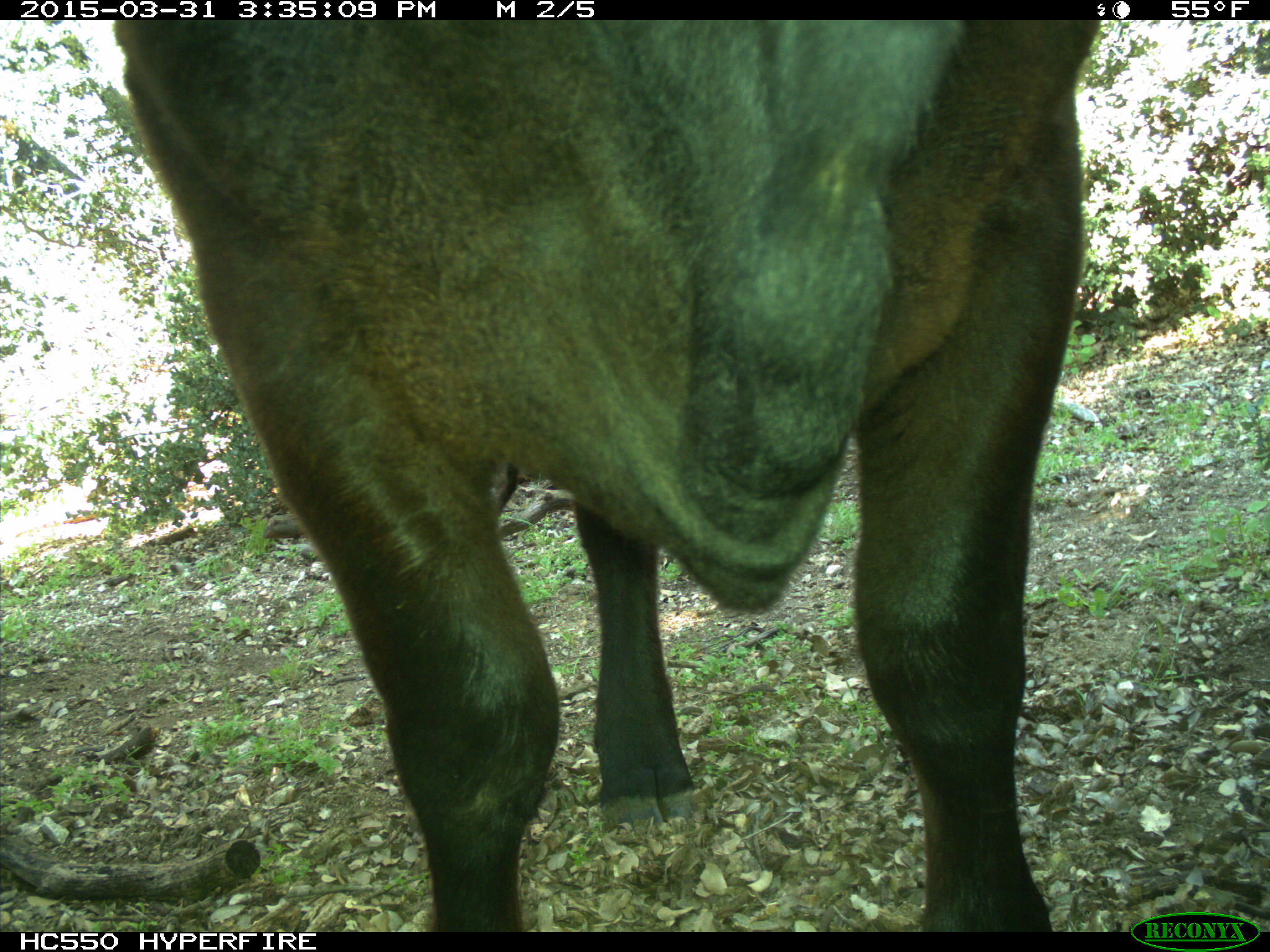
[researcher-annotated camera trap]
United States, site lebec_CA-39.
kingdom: Animalia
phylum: Chordata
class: Mammalia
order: Artiodactyla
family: Bovidae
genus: Bos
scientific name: Bos taurus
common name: domestic cow